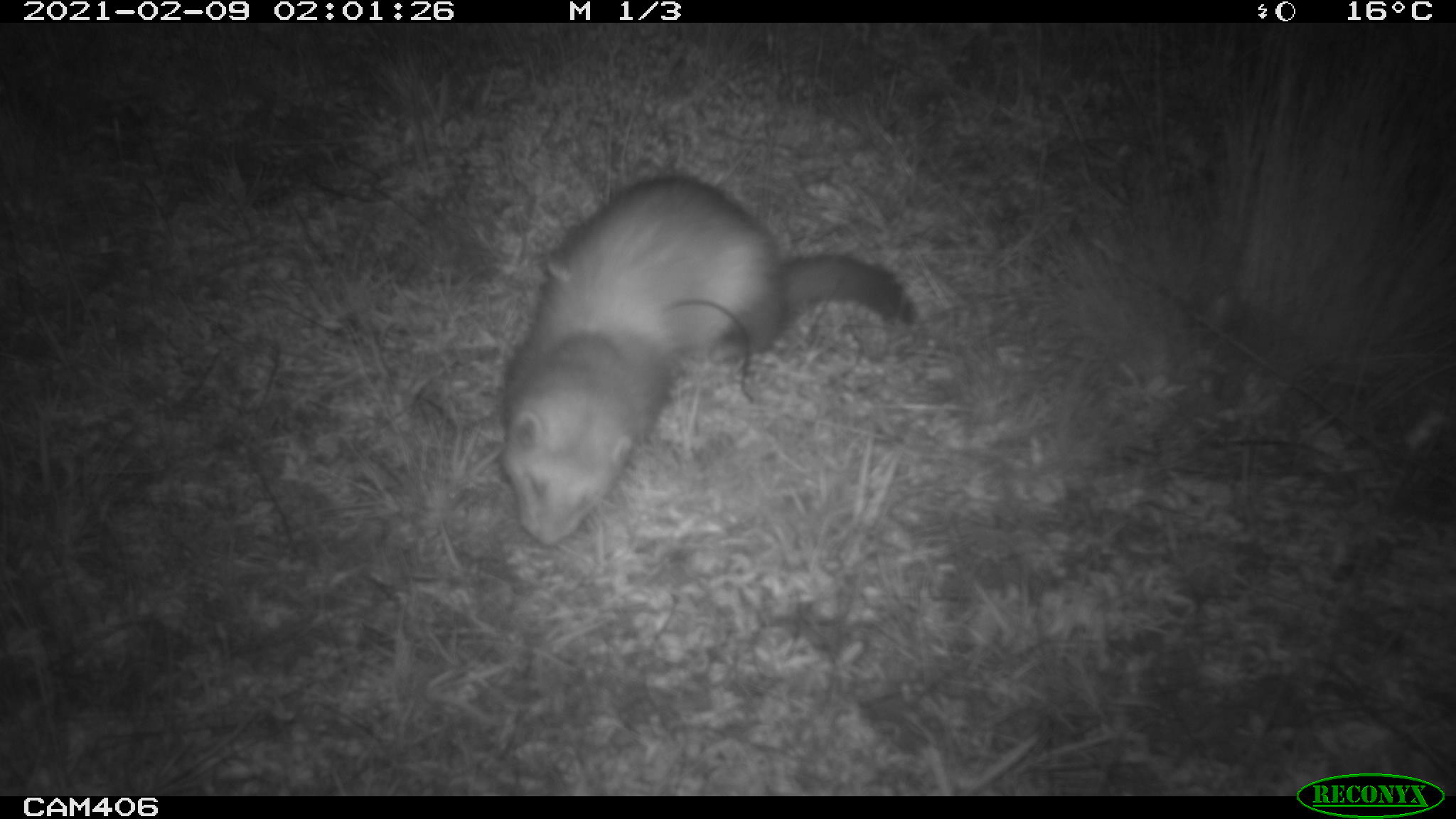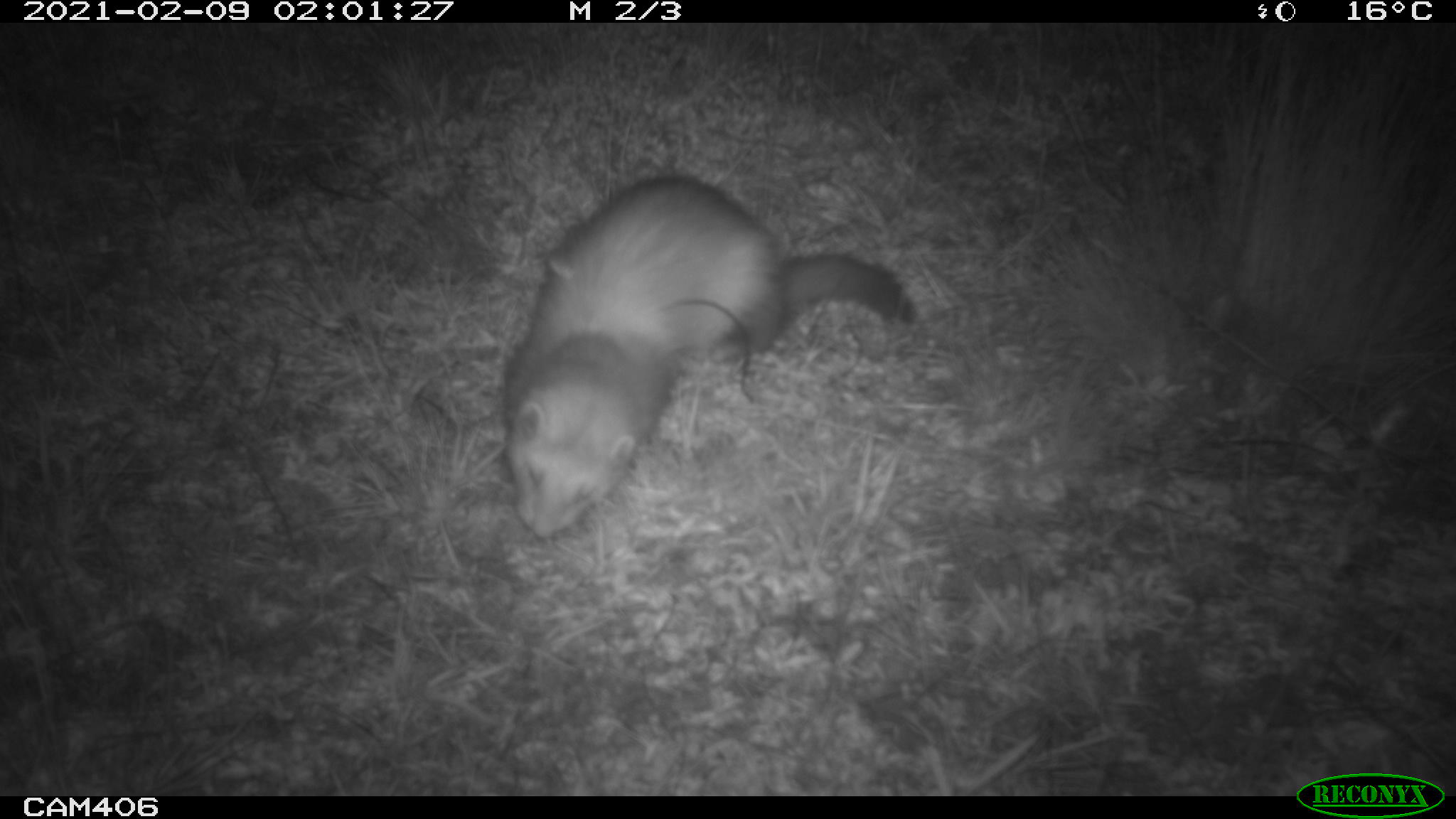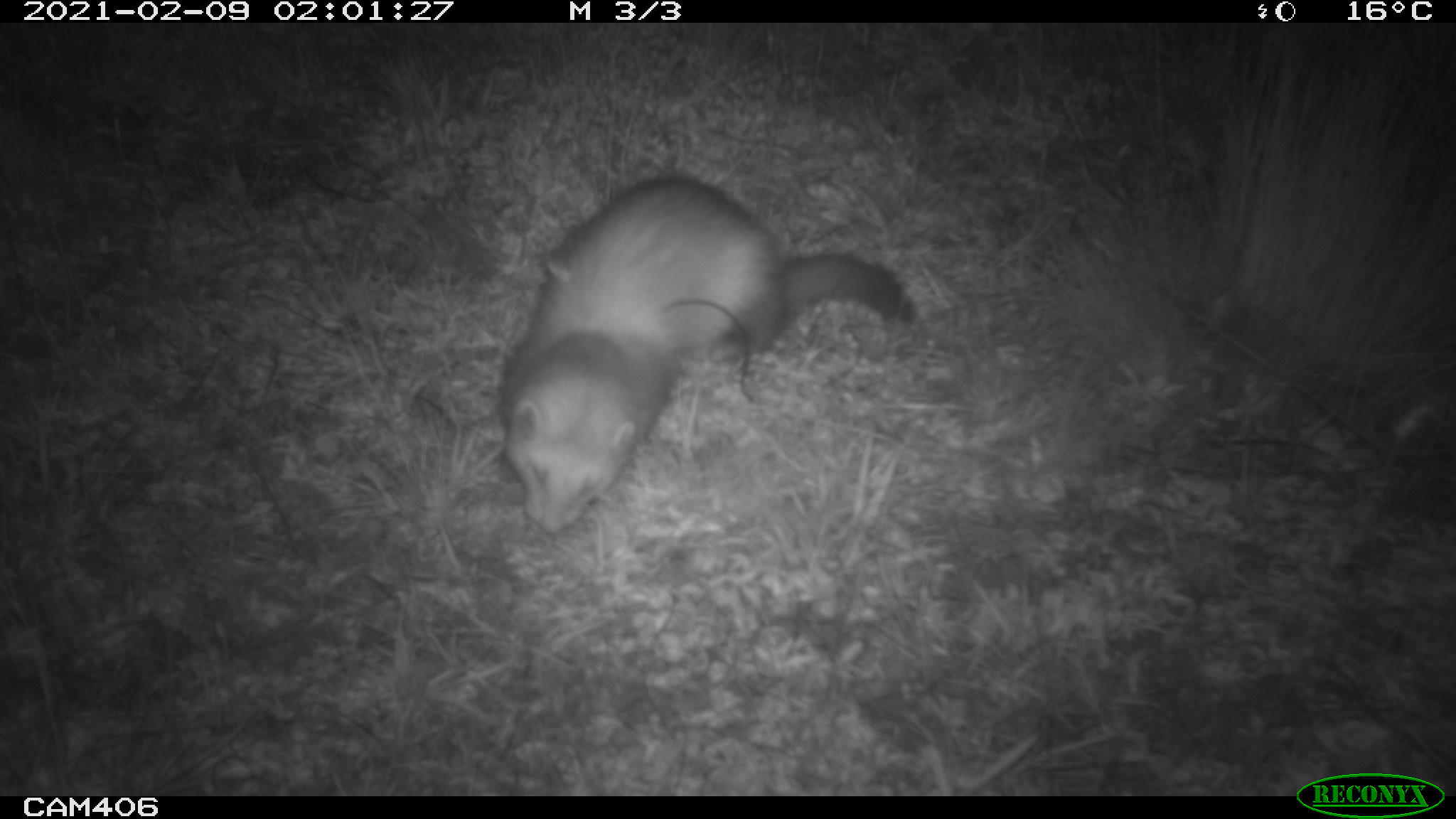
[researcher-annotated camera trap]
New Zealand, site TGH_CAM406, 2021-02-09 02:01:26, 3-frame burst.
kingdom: Animalia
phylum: Chordata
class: Mammalia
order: Carnivora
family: Mustelidae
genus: Mustela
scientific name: Mustela furo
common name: ferret